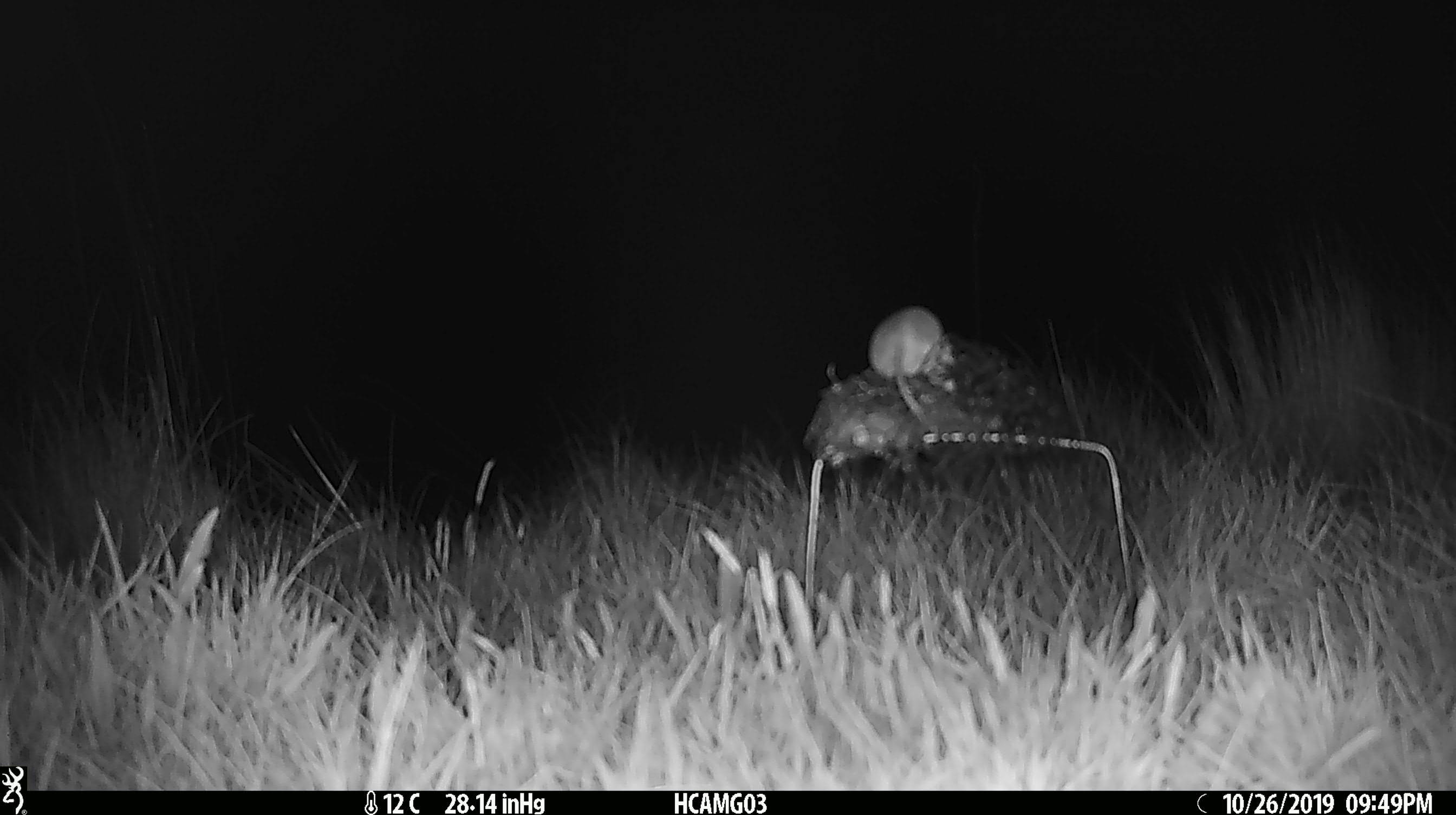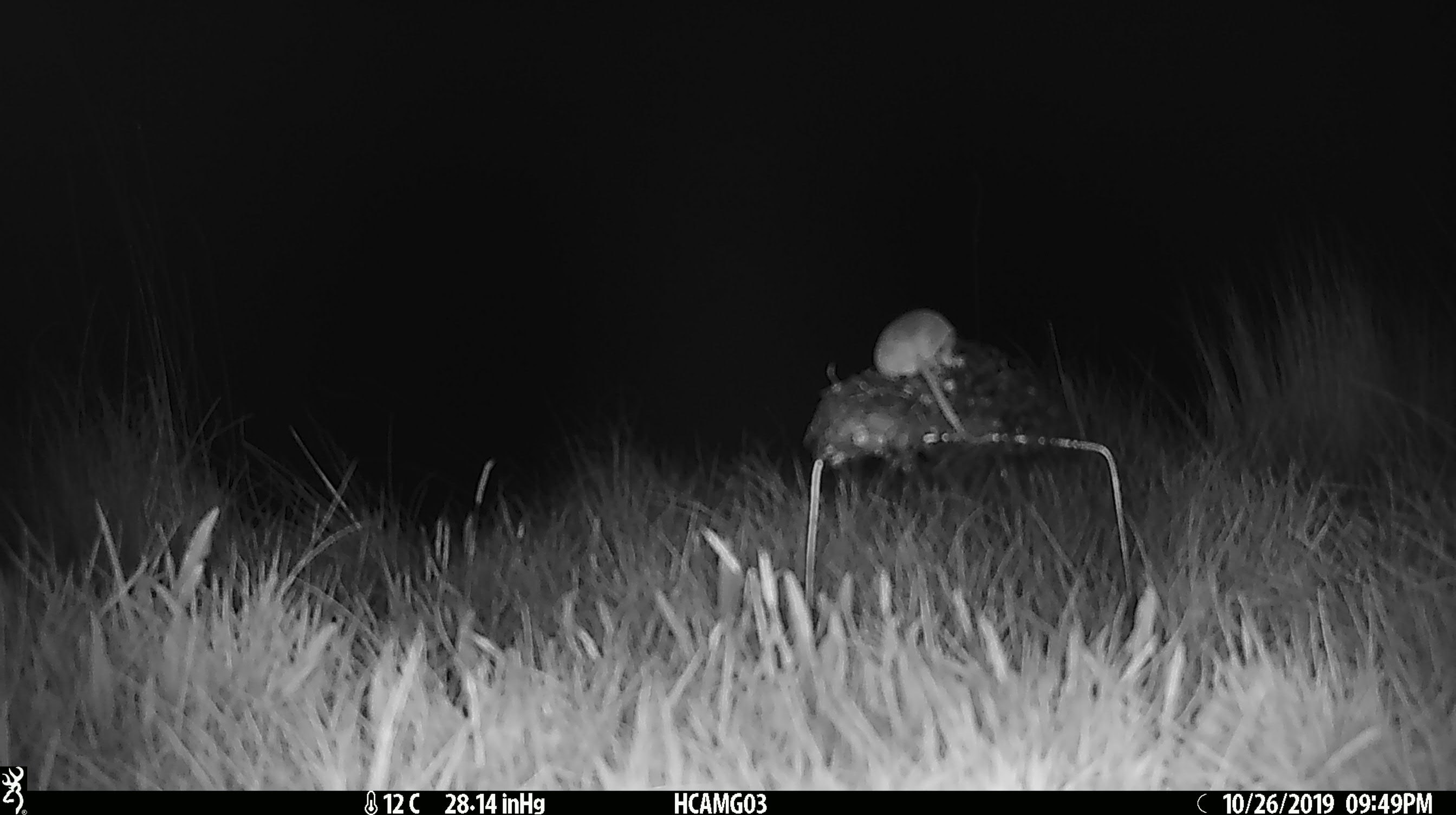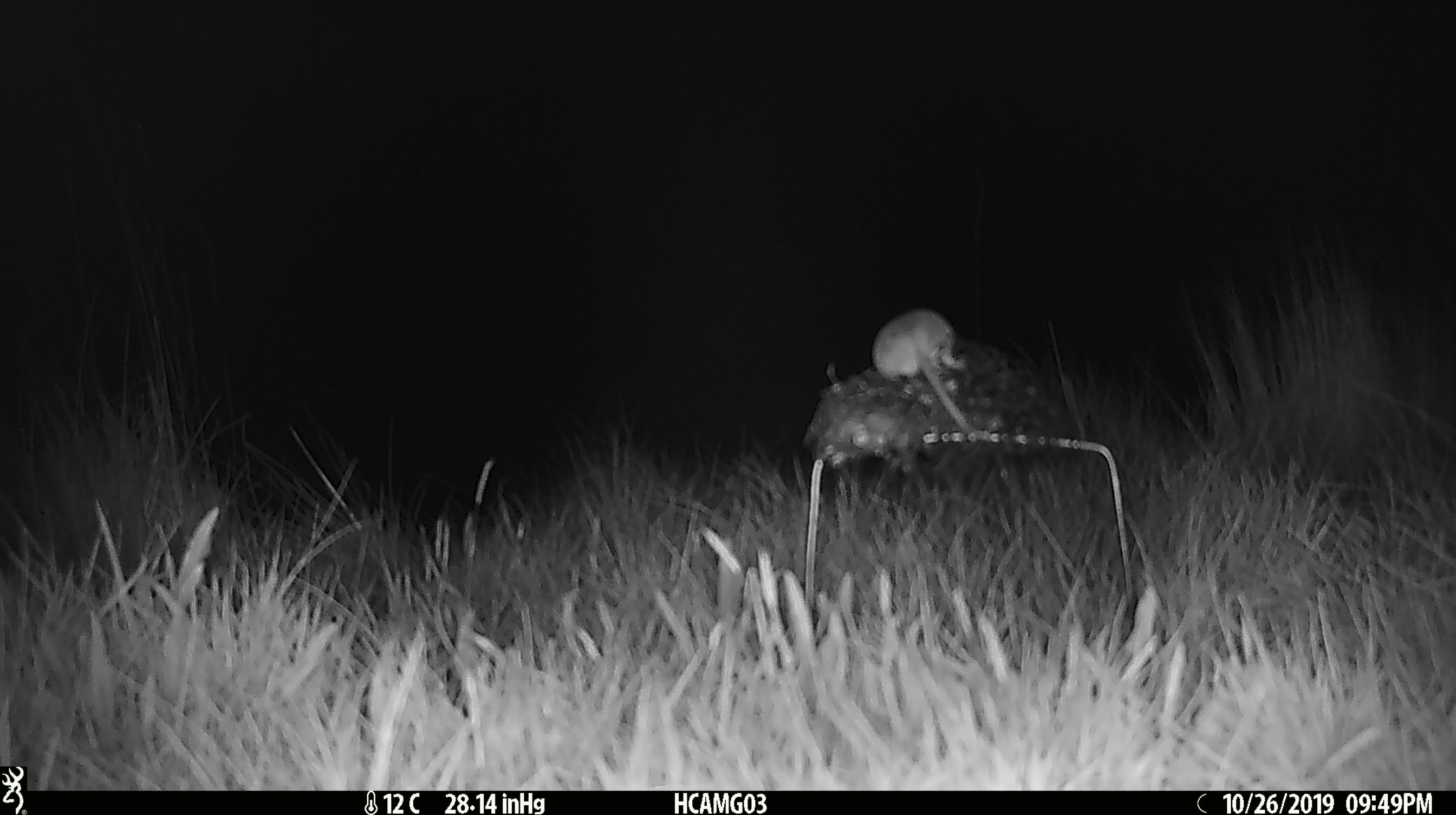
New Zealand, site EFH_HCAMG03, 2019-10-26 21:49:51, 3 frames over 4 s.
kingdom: Animalia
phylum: Chordata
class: Mammalia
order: Rodentia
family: Muridae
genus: Mus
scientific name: Mus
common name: mouse